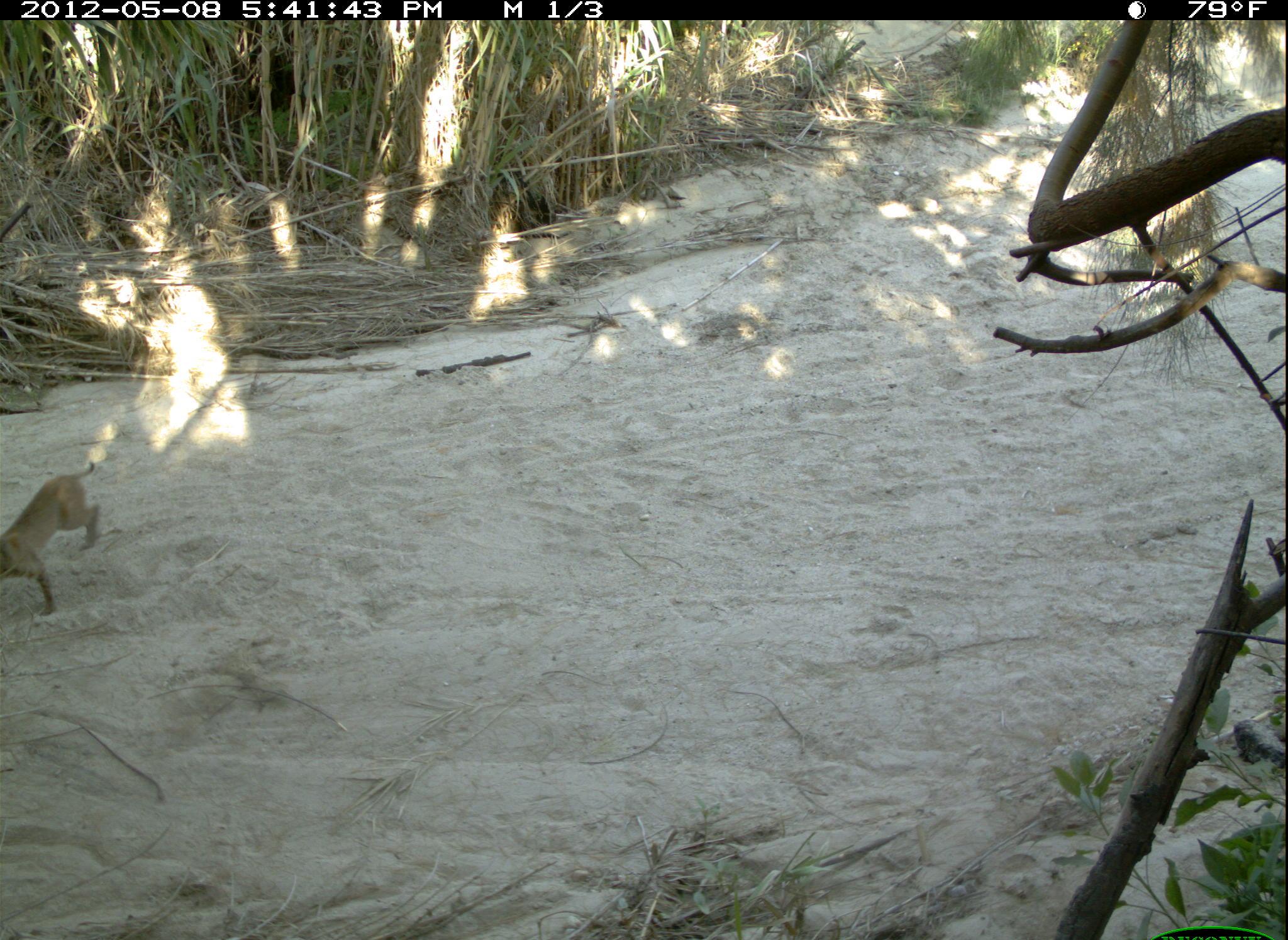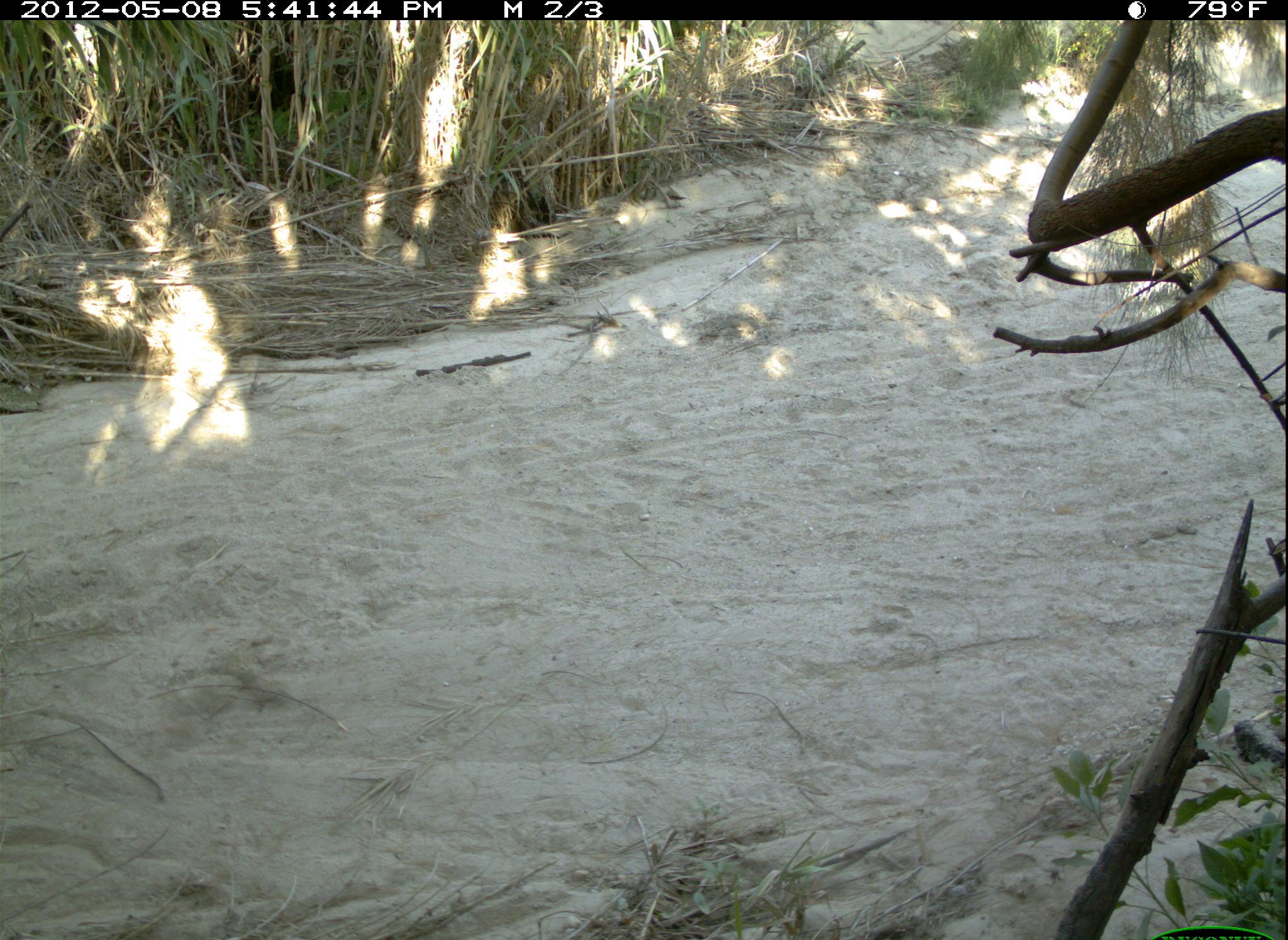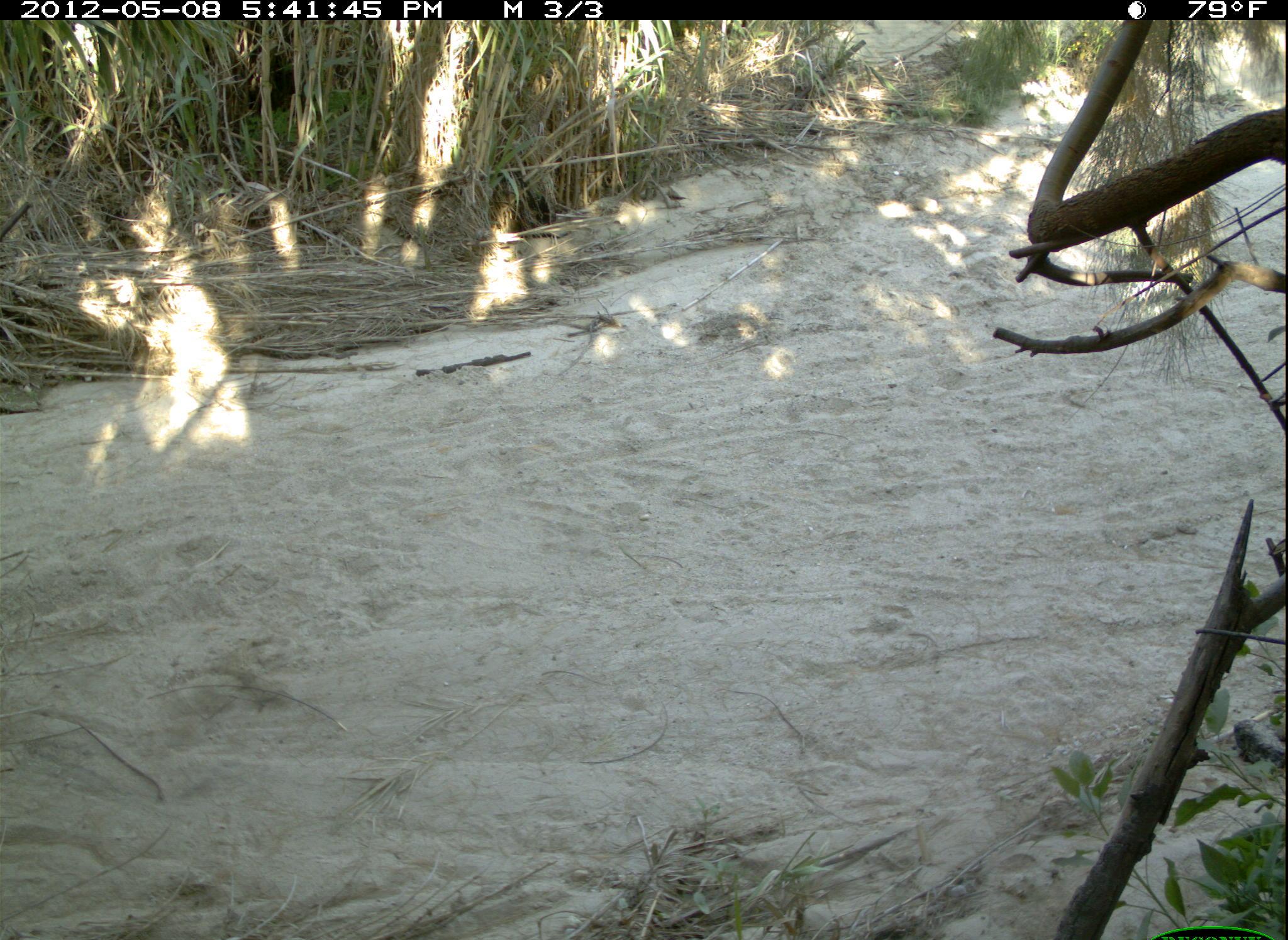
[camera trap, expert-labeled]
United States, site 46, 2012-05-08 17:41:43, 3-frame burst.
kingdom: Animalia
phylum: Chordata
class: Mammalia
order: Carnivora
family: Felidae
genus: Lynx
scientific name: Lynx rufus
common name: bobcat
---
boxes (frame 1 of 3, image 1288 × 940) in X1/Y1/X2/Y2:
bobcat: 0/453/118/612